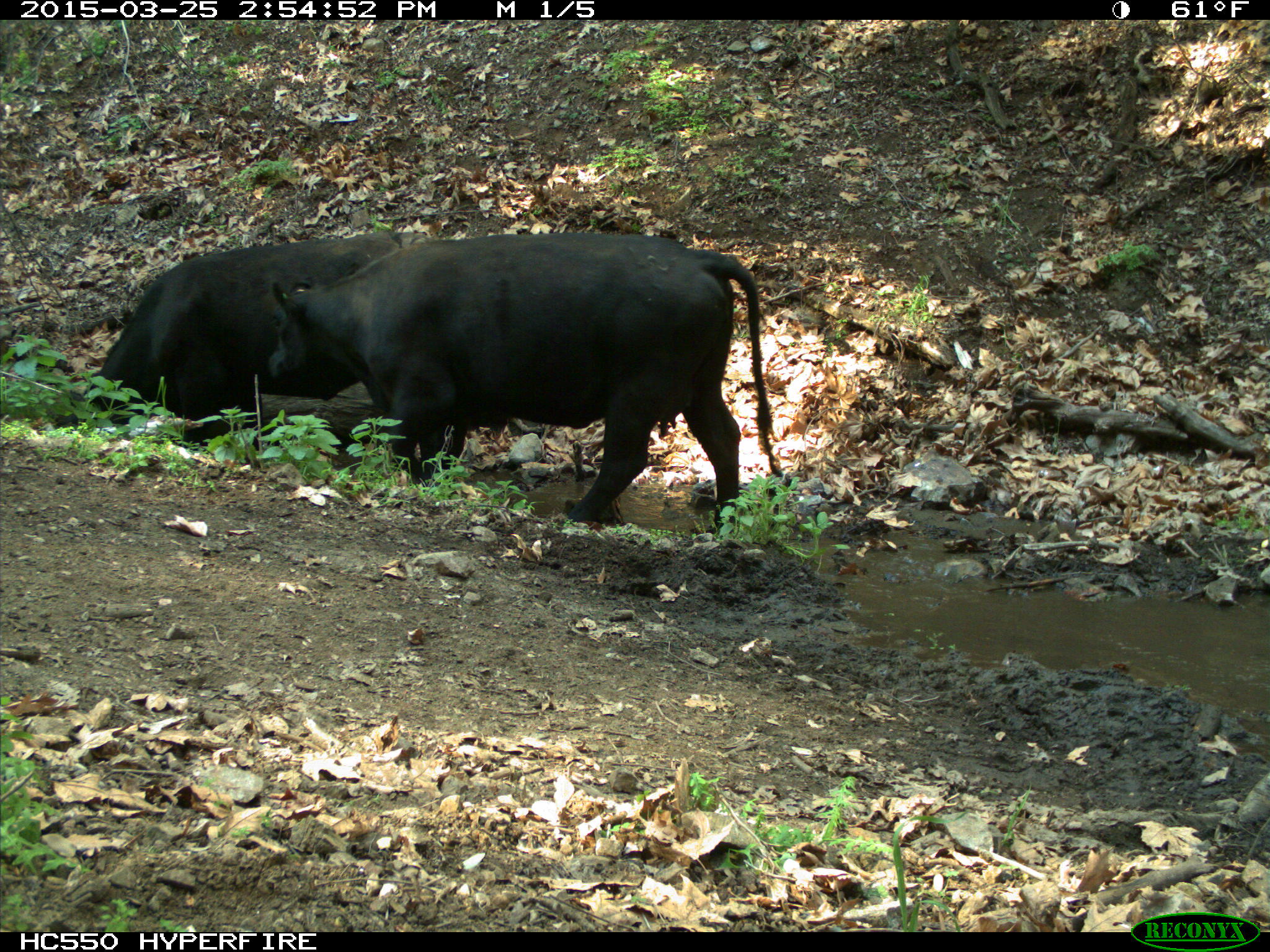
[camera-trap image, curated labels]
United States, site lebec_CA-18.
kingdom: Animalia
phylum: Chordata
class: Mammalia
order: Artiodactyla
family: Bovidae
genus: Bos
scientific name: Bos taurus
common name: domestic cow